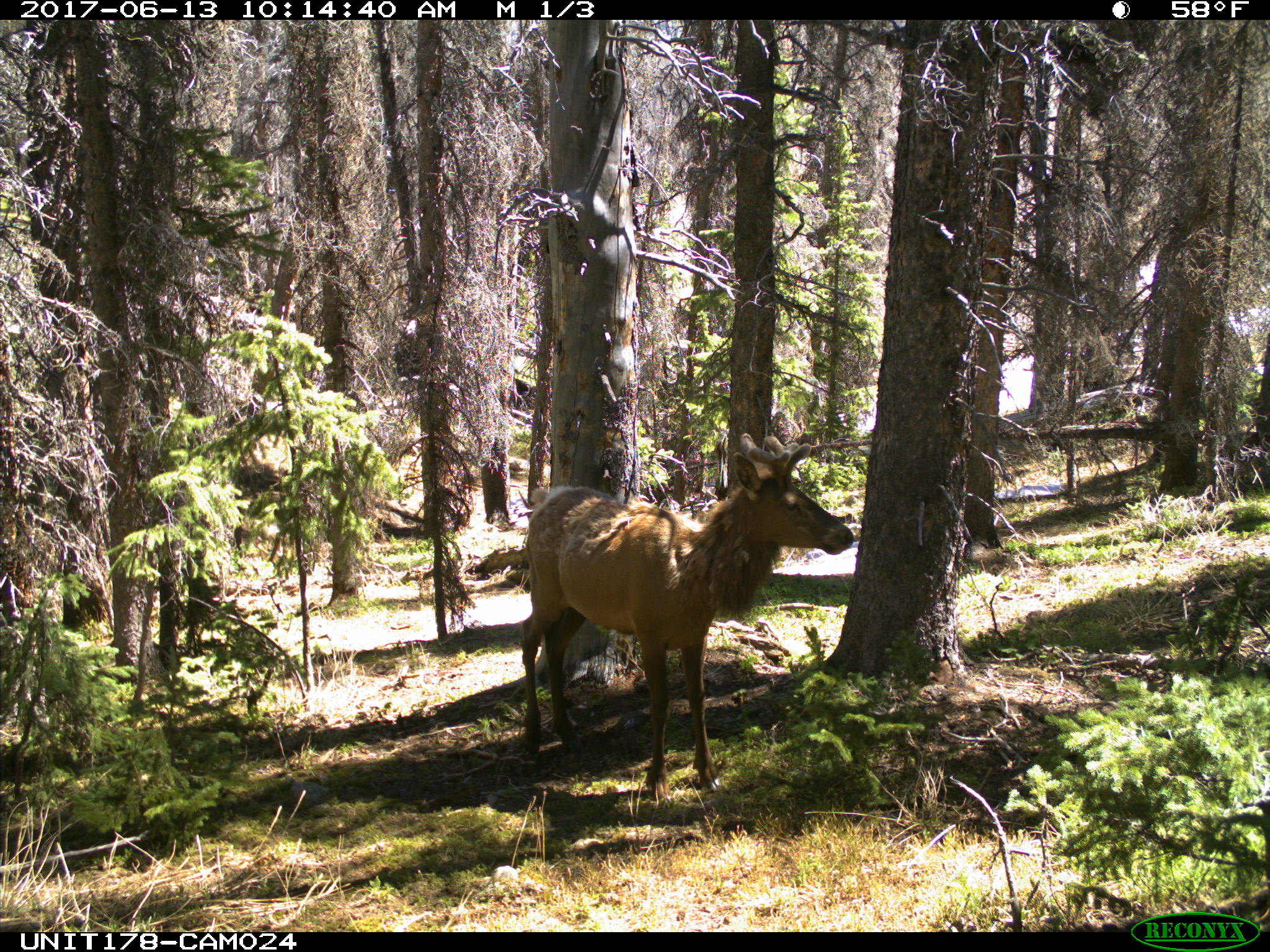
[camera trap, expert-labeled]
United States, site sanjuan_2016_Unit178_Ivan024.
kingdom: Animalia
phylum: Chordata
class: Mammalia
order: Artiodactyla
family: Cervidae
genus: Cervus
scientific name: Cervus elaphus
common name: red deer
Cervus elaphus (red deer).